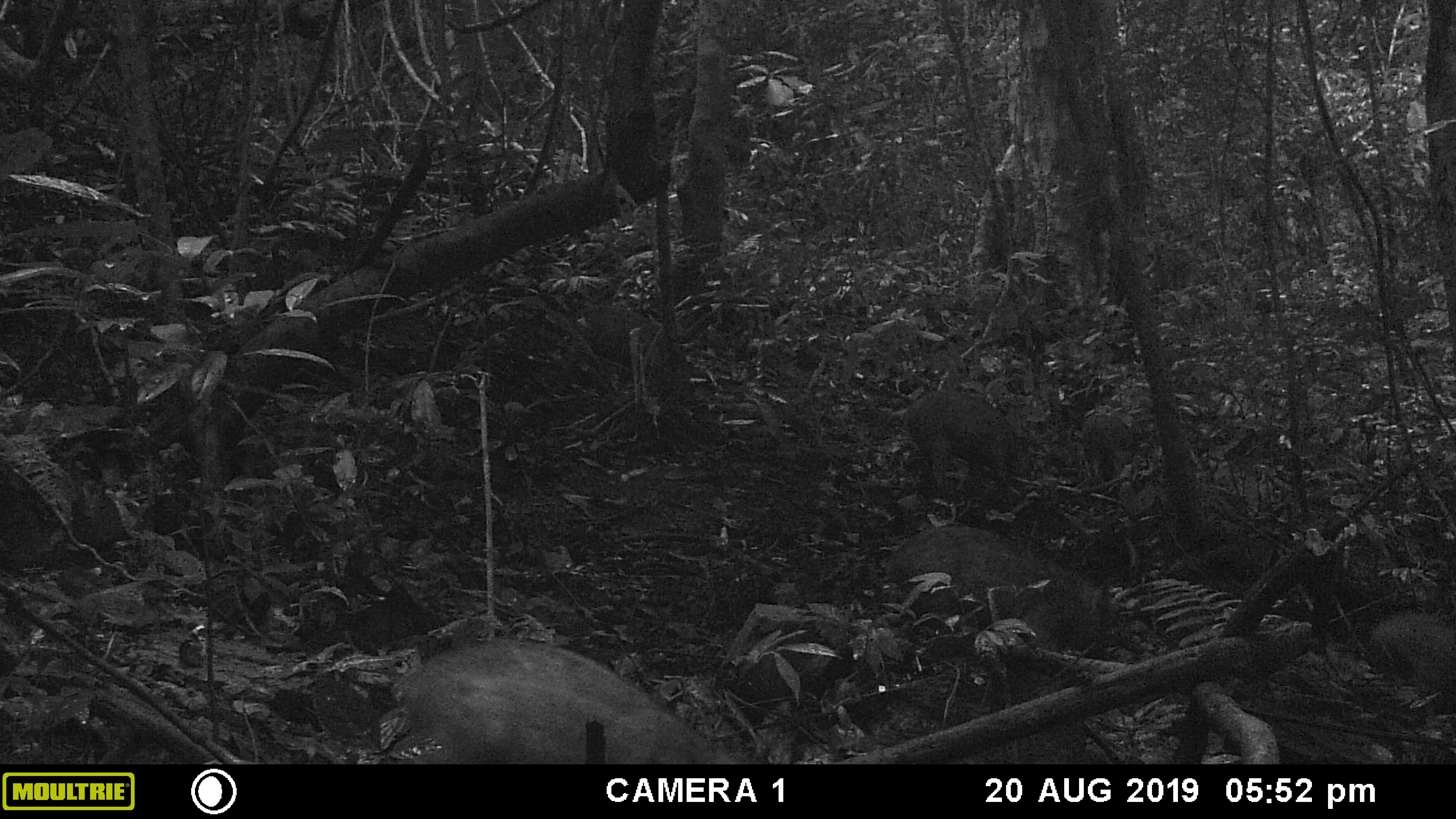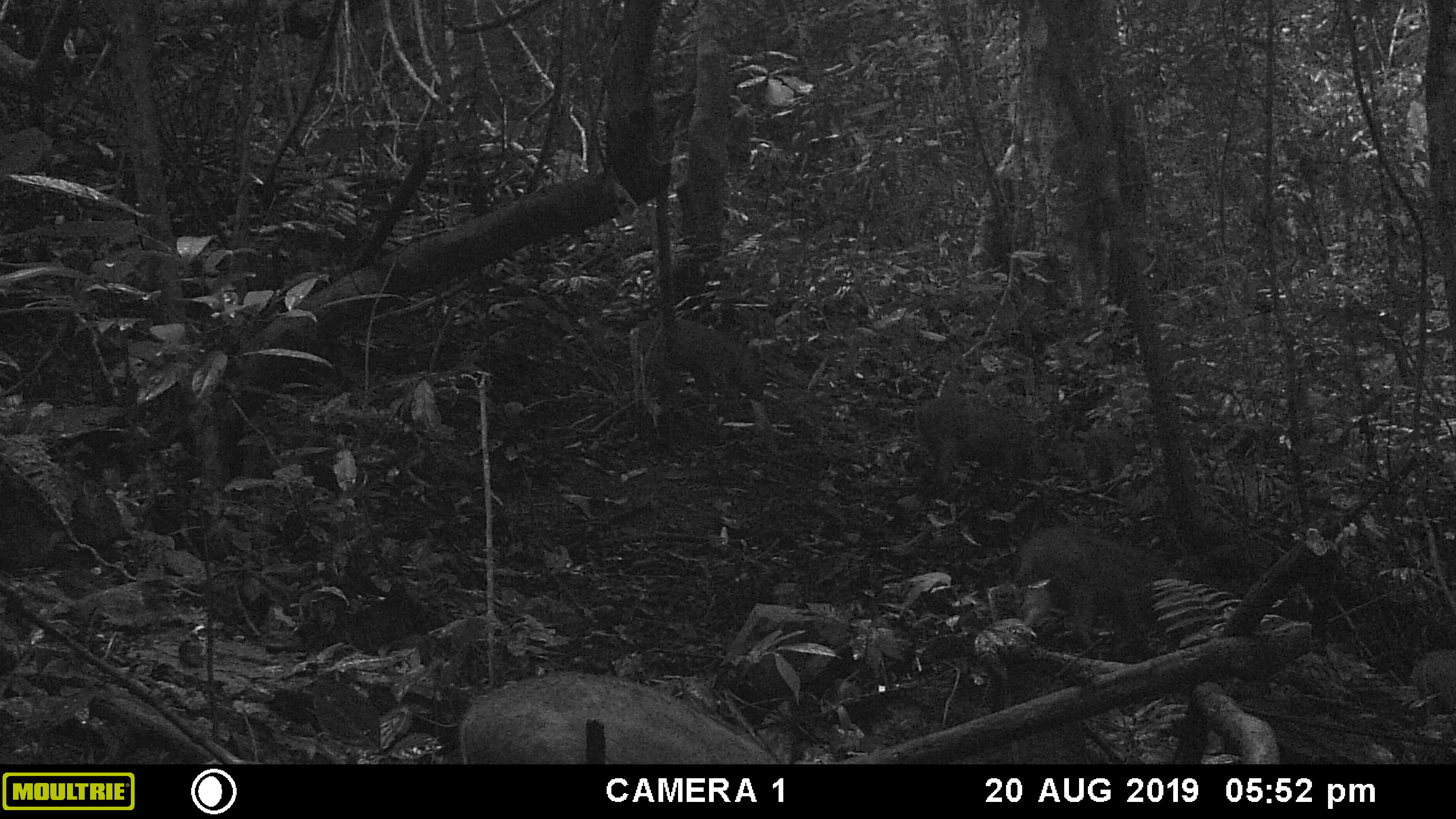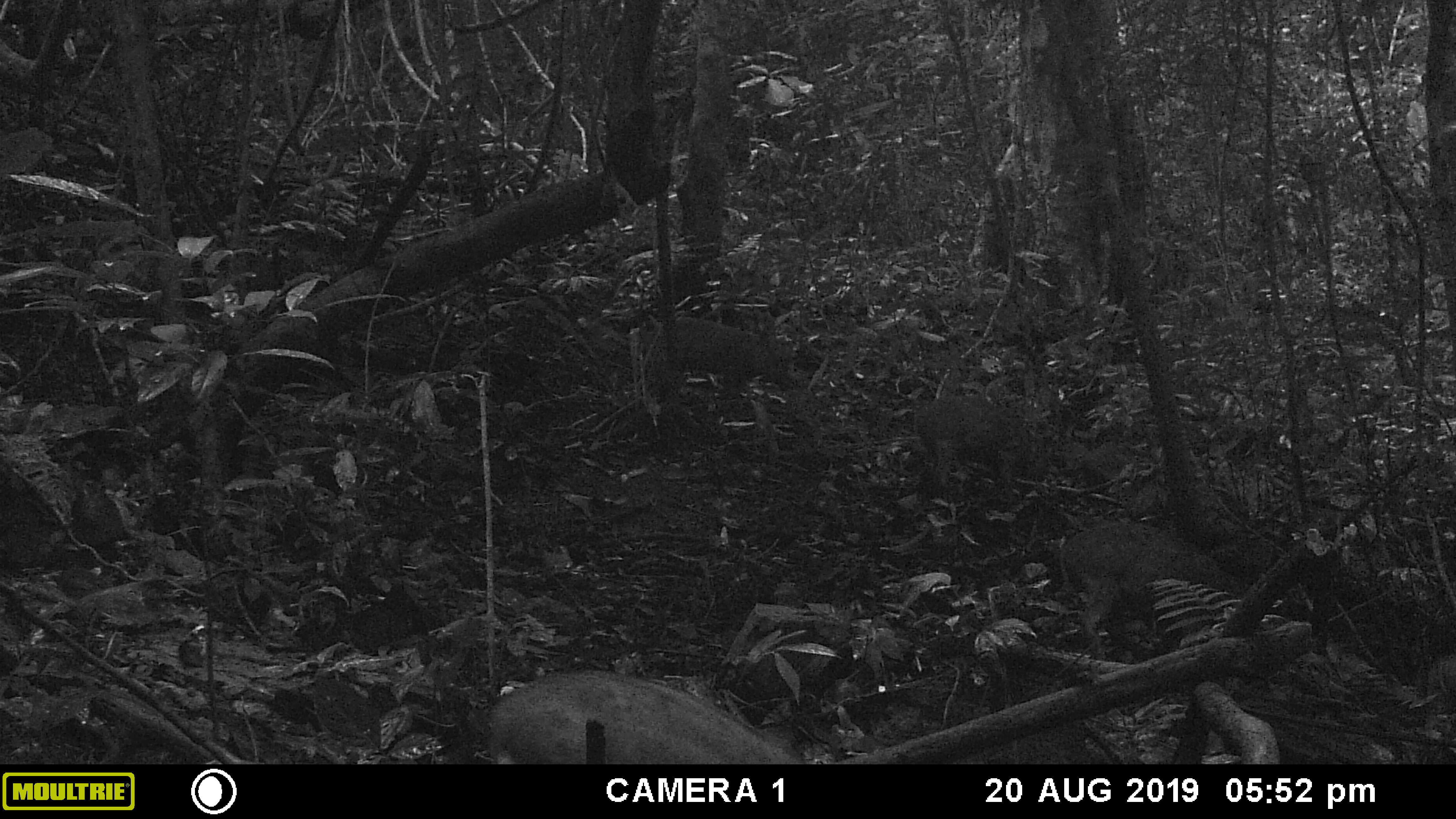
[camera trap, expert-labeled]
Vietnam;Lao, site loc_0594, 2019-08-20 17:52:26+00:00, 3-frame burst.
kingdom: Animalia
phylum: Chordata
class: Mammalia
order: Artiodactyla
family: Suidae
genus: Sus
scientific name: Sus scrofa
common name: eurasian wild pig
Eurasian wild pig (Sus scrofa). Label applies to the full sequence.